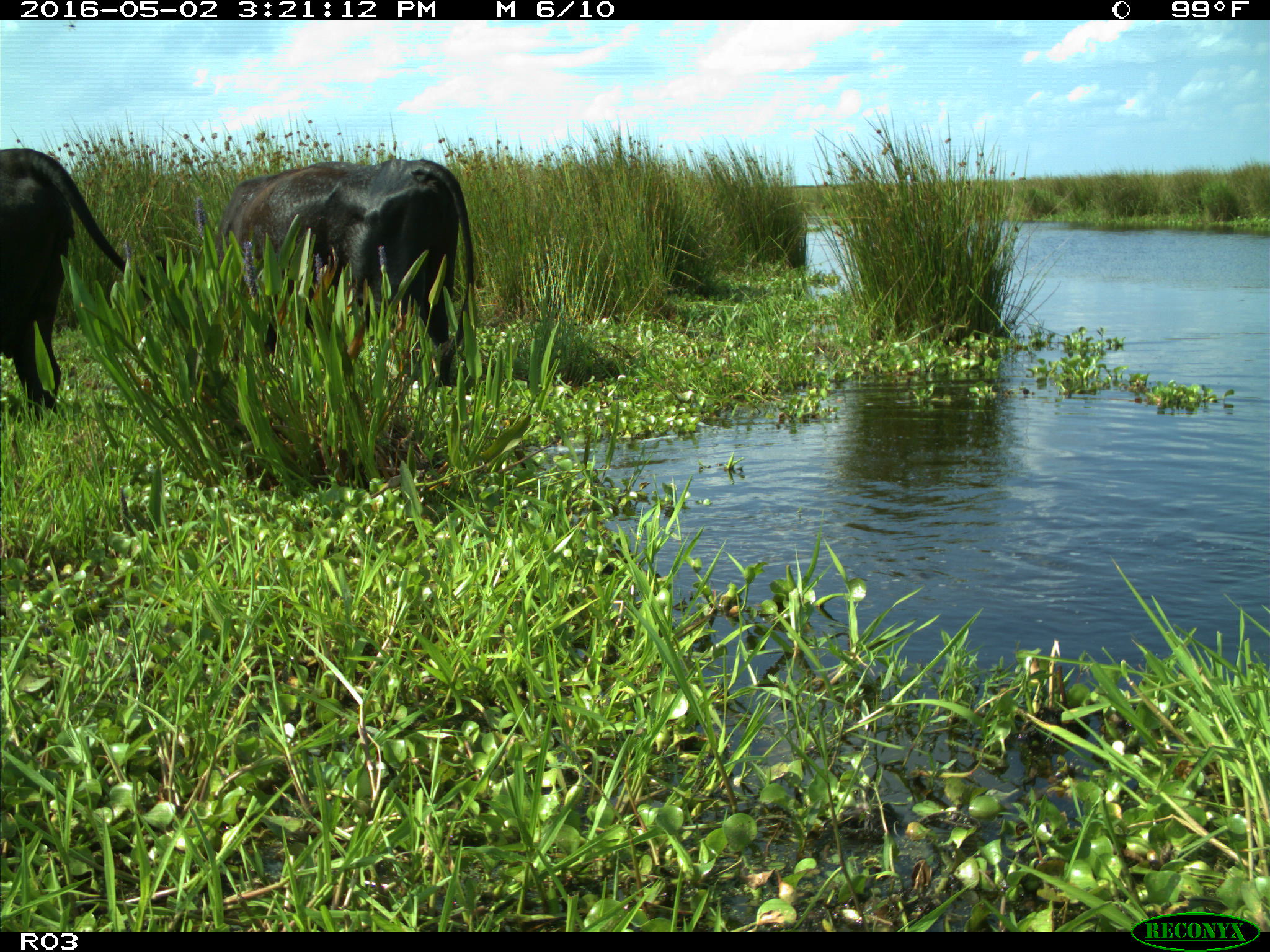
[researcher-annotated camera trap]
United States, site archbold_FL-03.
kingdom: Animalia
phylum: Chordata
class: Mammalia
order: Artiodactyla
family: Bovidae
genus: Bos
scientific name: Bos taurus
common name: domestic cow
Bos taurus (domestic cow).